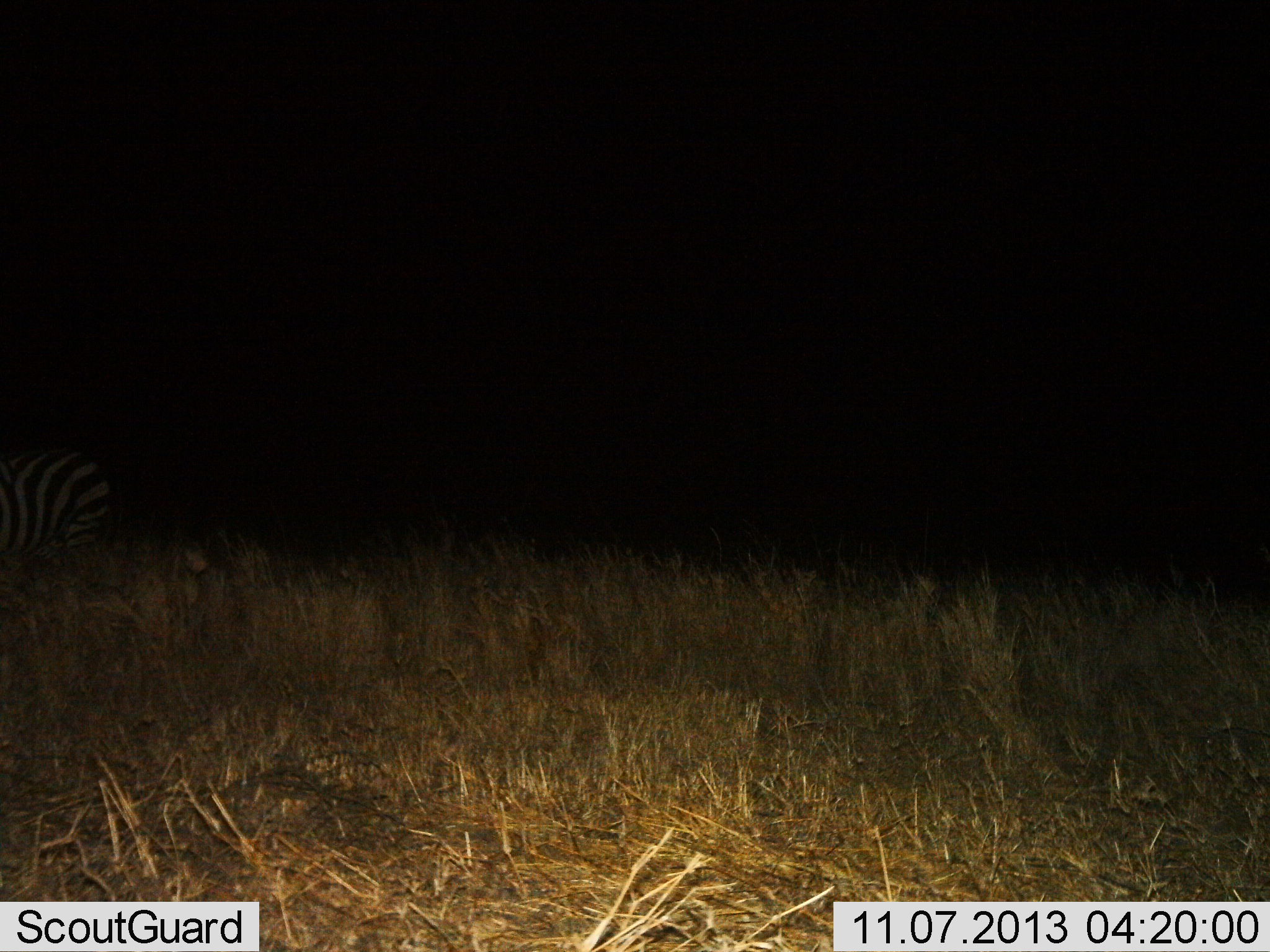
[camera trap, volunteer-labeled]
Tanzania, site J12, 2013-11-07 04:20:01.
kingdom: Animalia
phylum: Chordata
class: Mammalia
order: Perissodactyla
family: Equidae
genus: Equus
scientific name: Equus quagga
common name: plains zebra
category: zebra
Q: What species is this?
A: Zebra (plains zebra) (Equus quagga).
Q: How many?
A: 1.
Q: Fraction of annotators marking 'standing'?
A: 86%.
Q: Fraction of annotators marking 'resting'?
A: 0%.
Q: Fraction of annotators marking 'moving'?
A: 9%.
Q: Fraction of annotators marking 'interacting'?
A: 0%.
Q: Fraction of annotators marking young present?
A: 0%.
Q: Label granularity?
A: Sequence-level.